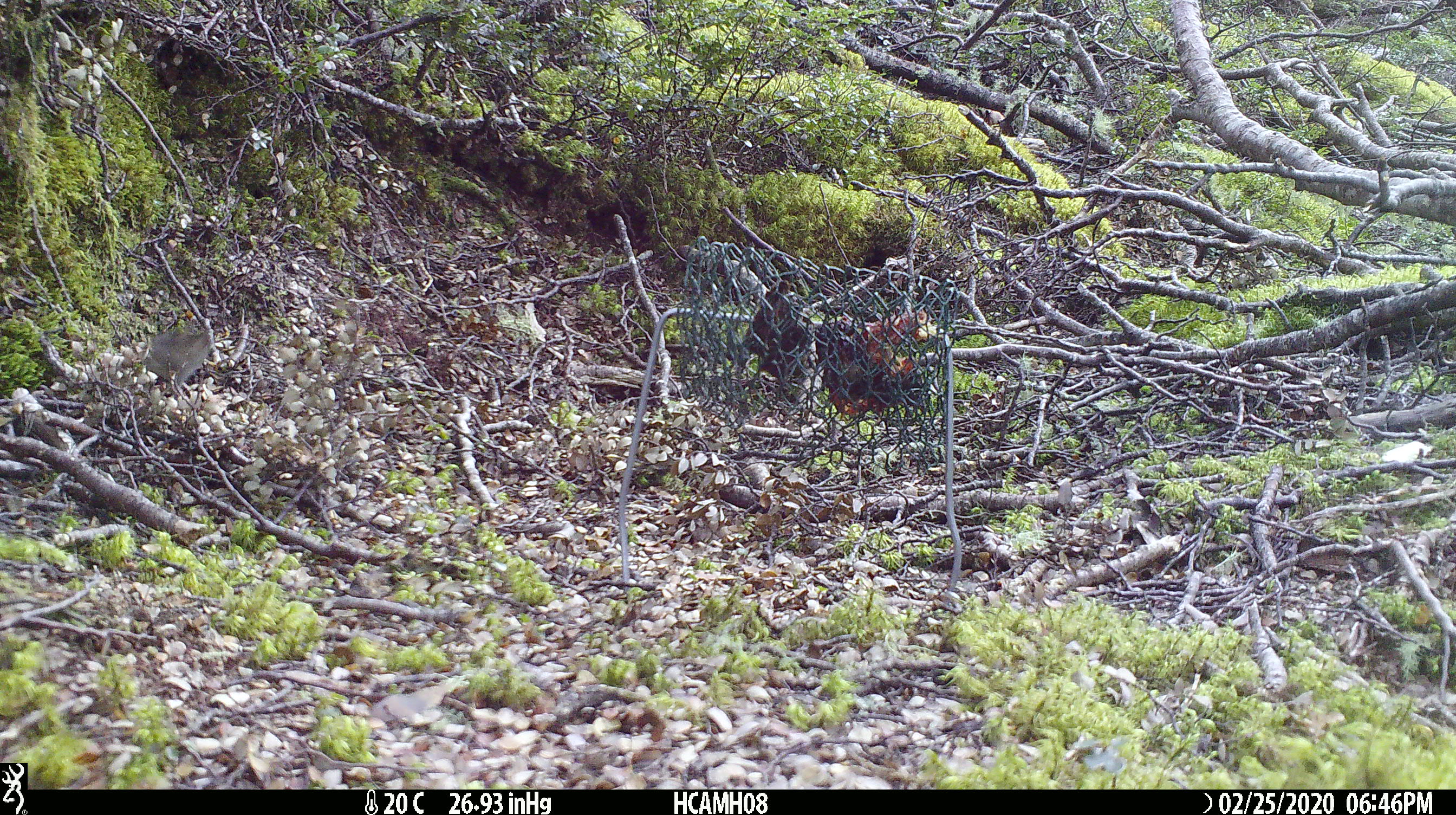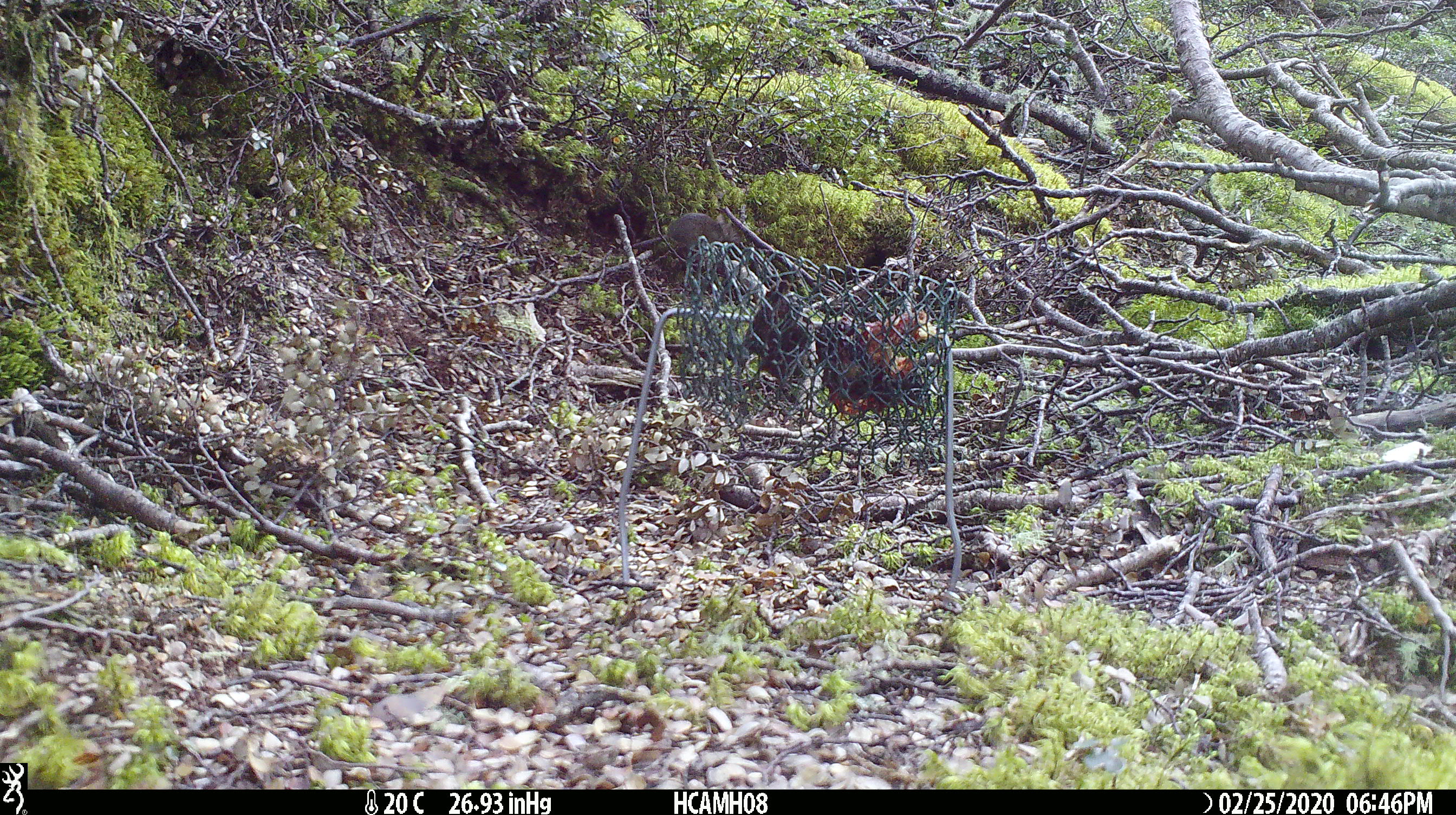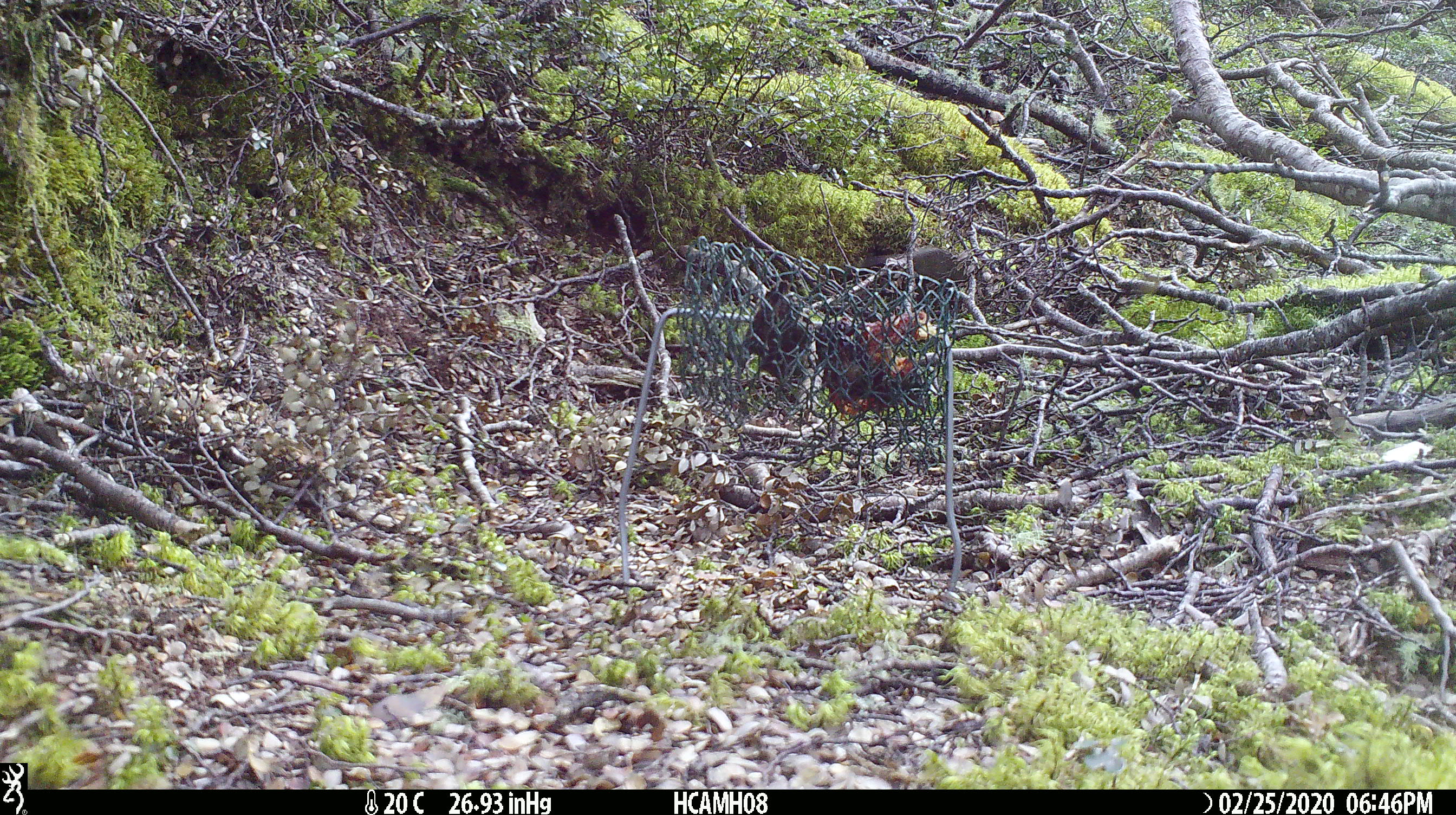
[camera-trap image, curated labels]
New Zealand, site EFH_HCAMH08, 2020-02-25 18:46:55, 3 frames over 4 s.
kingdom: Animalia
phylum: Chordata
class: Mammalia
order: Rodentia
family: Muridae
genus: Mus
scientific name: Mus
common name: mouse